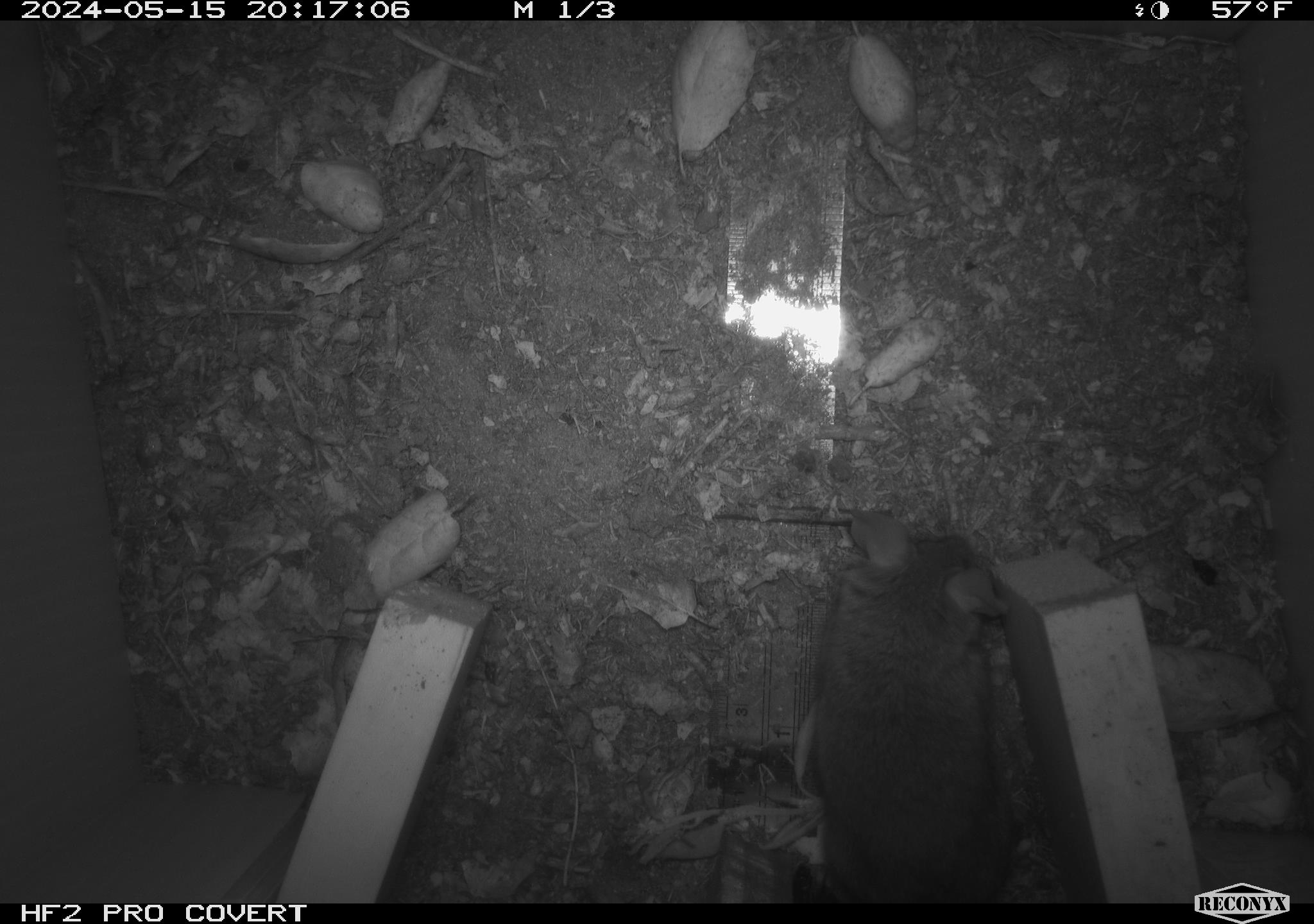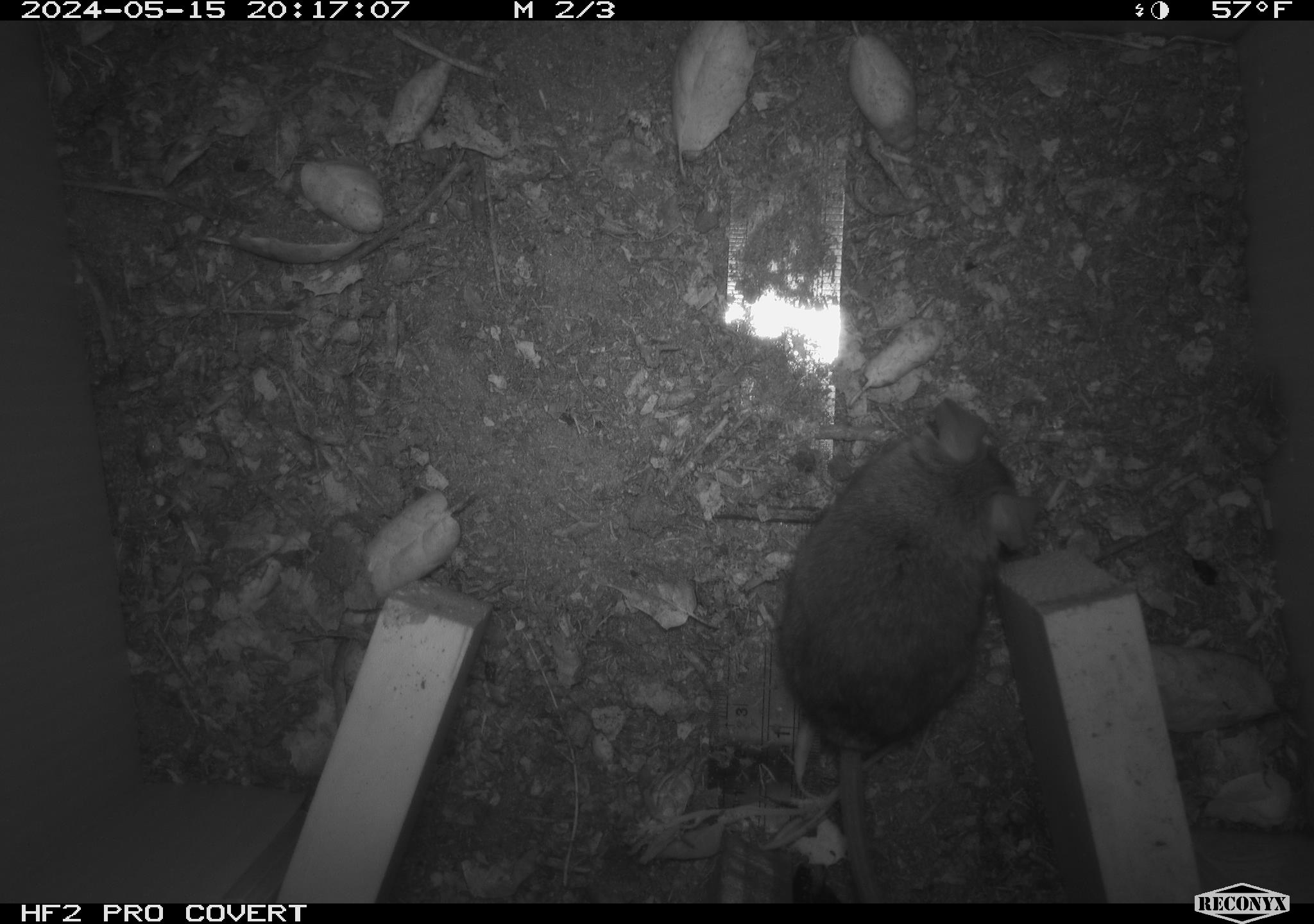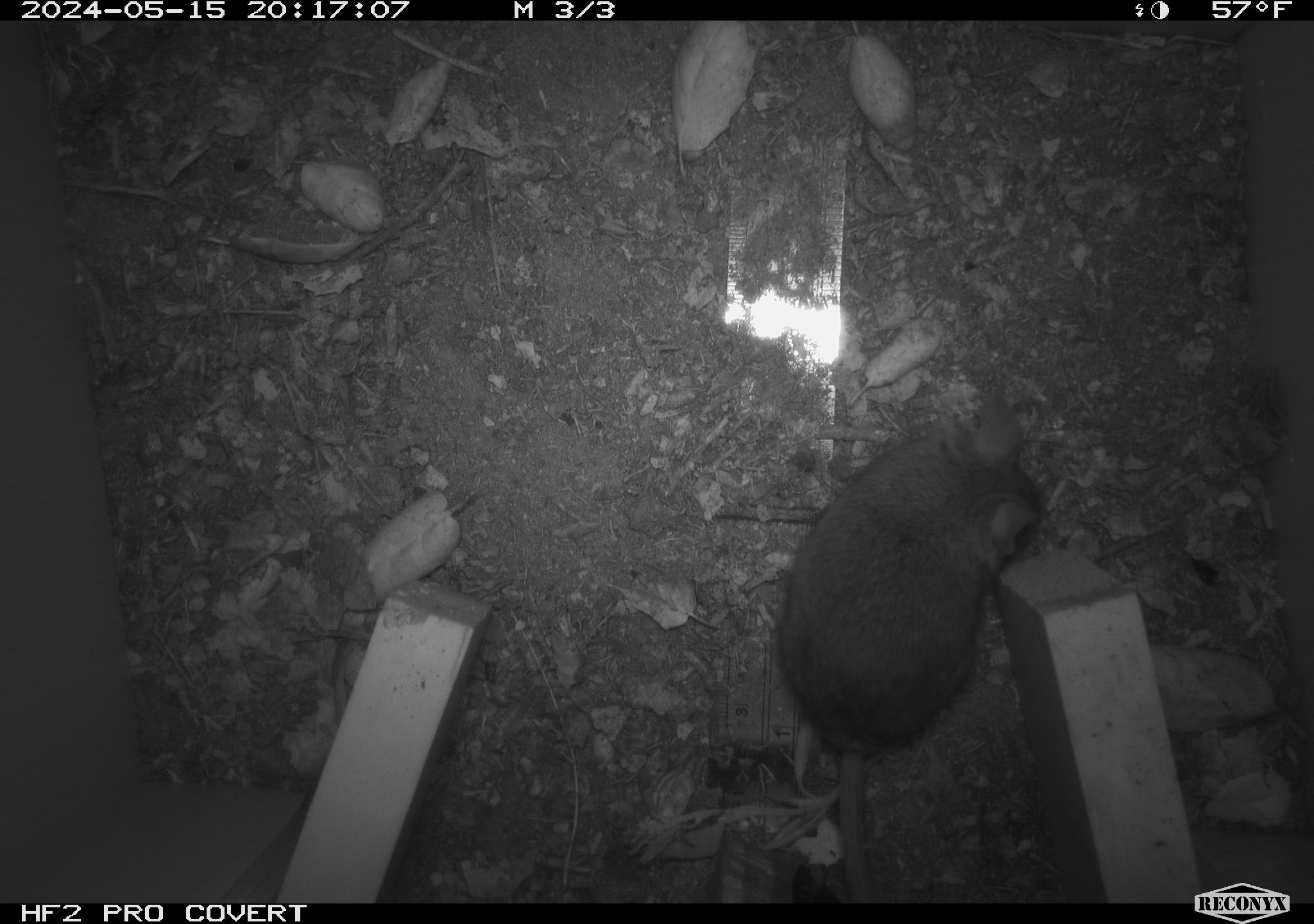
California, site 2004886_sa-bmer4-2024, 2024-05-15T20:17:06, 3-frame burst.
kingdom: Animalia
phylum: Chordata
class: Mammalia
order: Rodentia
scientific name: Rodentia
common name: mouse species